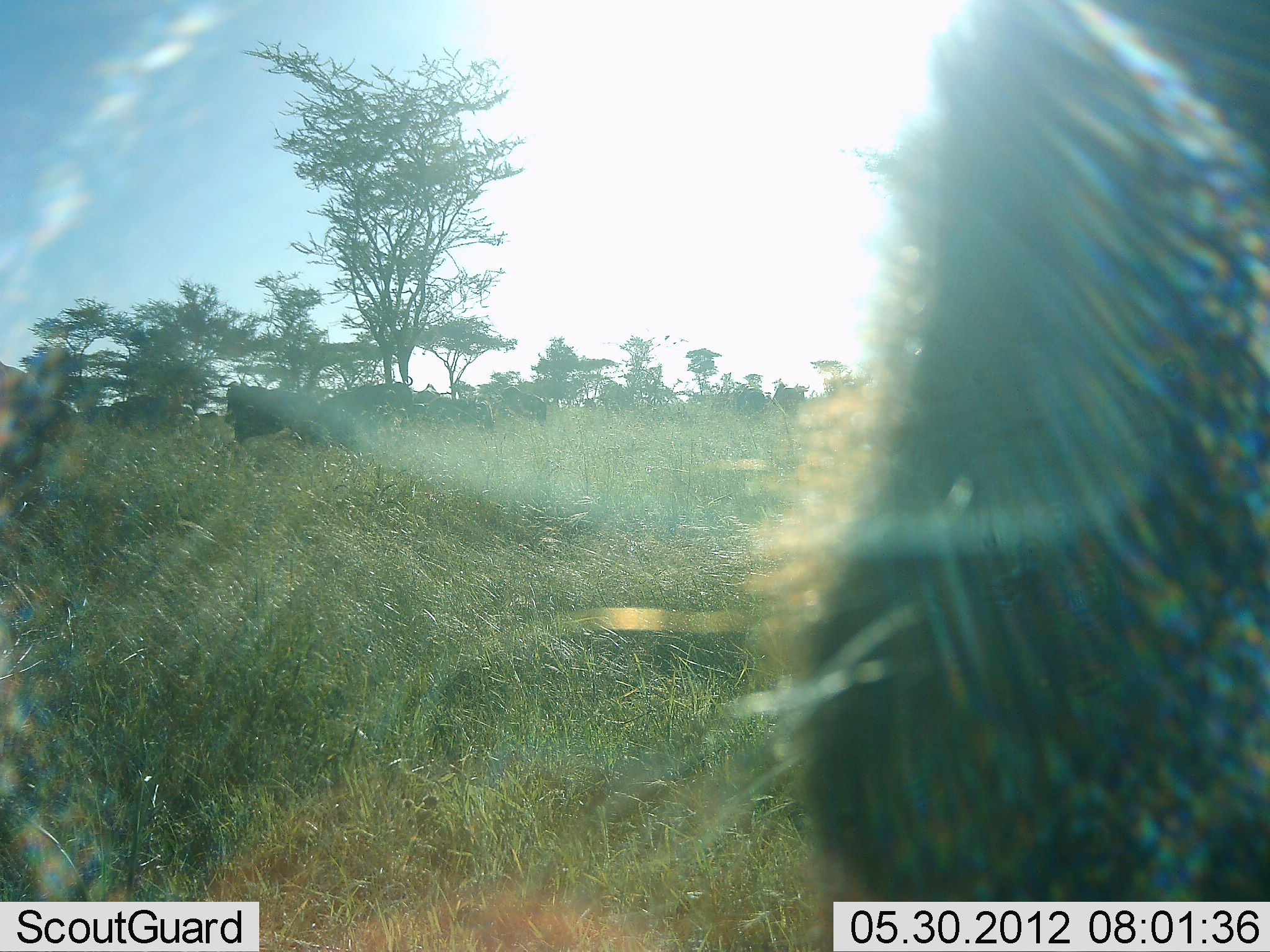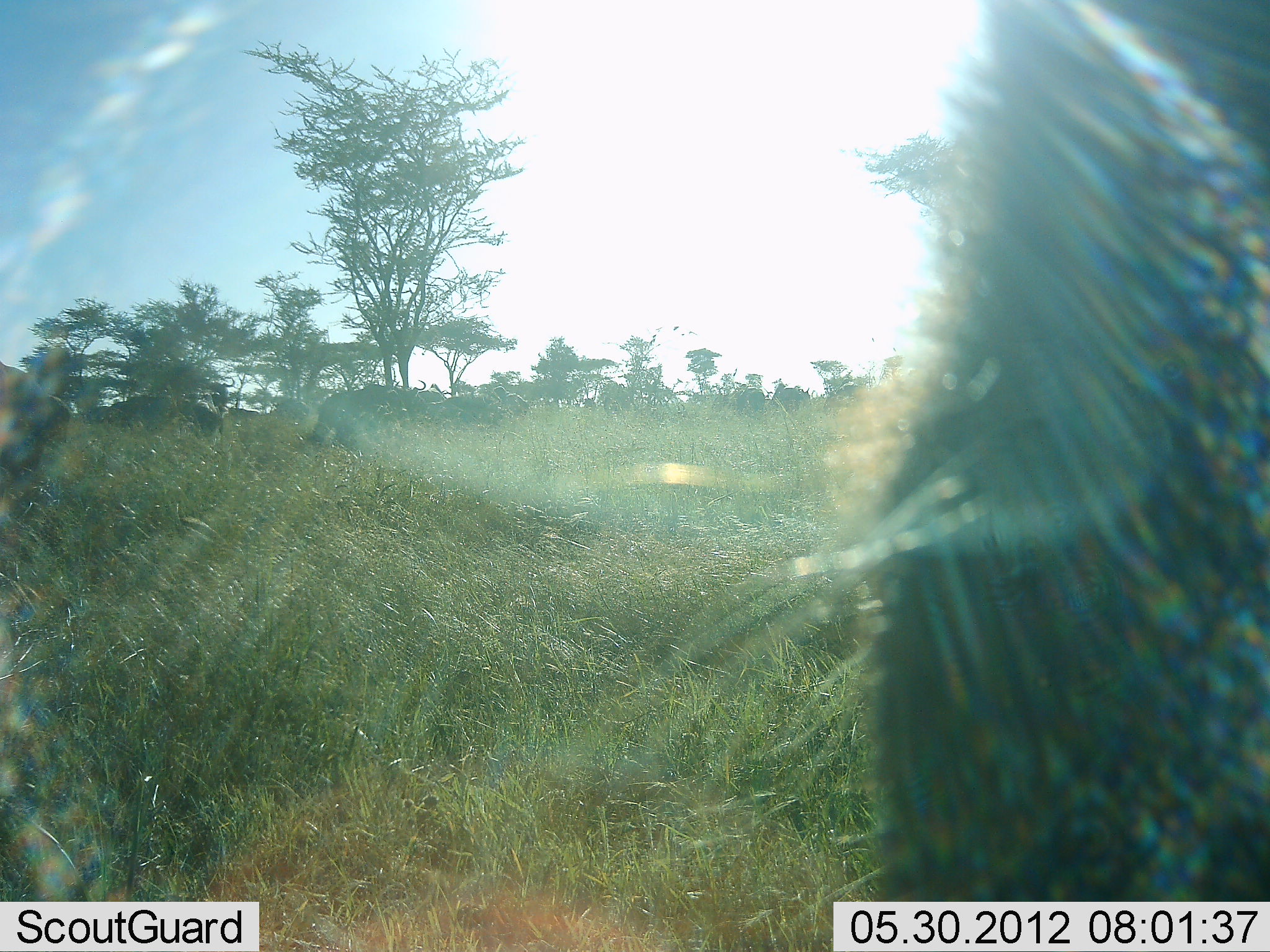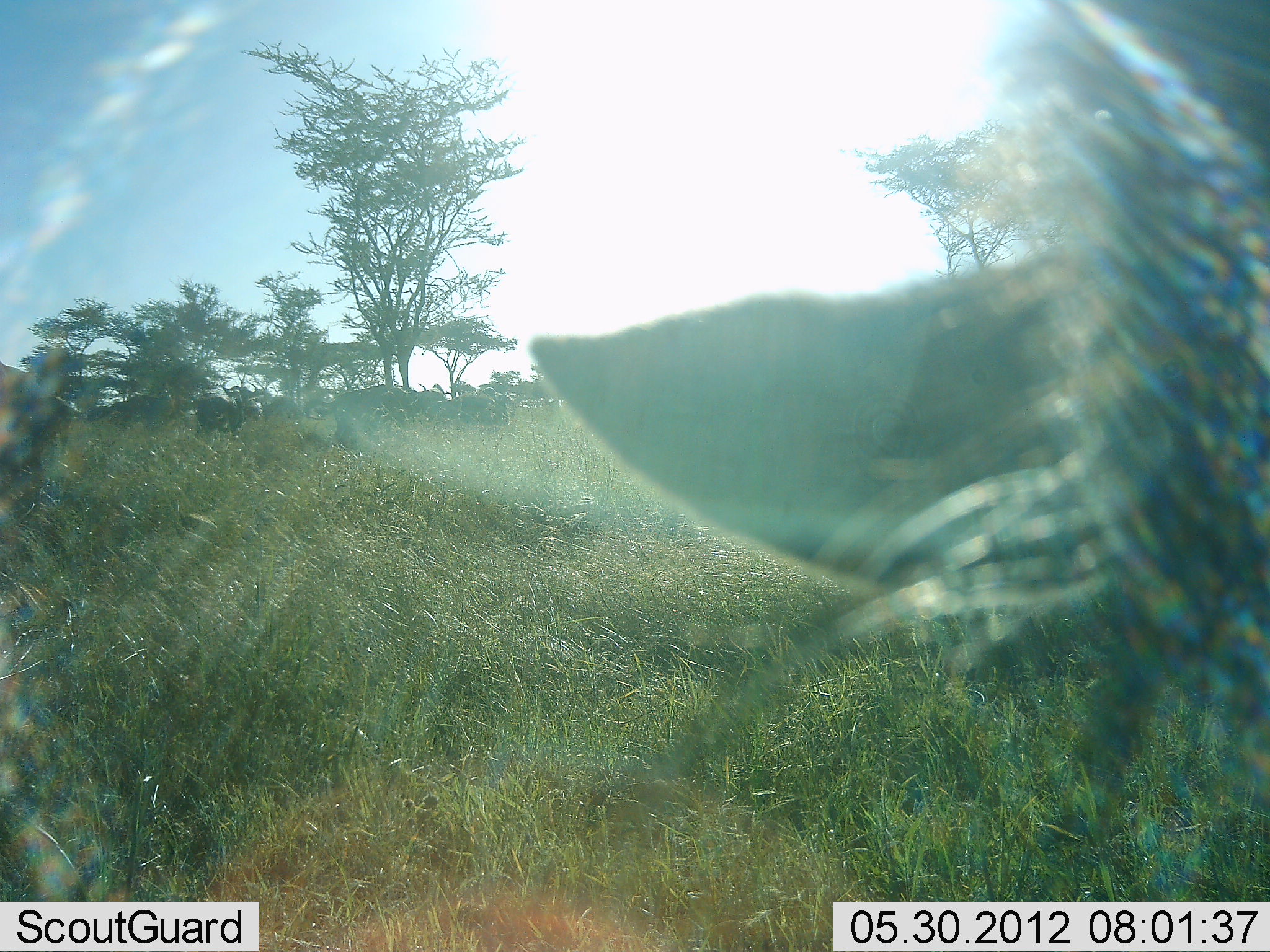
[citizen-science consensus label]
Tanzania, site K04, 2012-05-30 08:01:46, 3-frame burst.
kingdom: Animalia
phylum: Chordata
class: Mammalia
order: Artiodactyla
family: Bovidae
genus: Connochaetes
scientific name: Connochaetes taurinus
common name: blue wildebeest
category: wildebeest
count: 8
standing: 90%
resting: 0%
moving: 30%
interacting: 0%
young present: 0%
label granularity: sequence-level